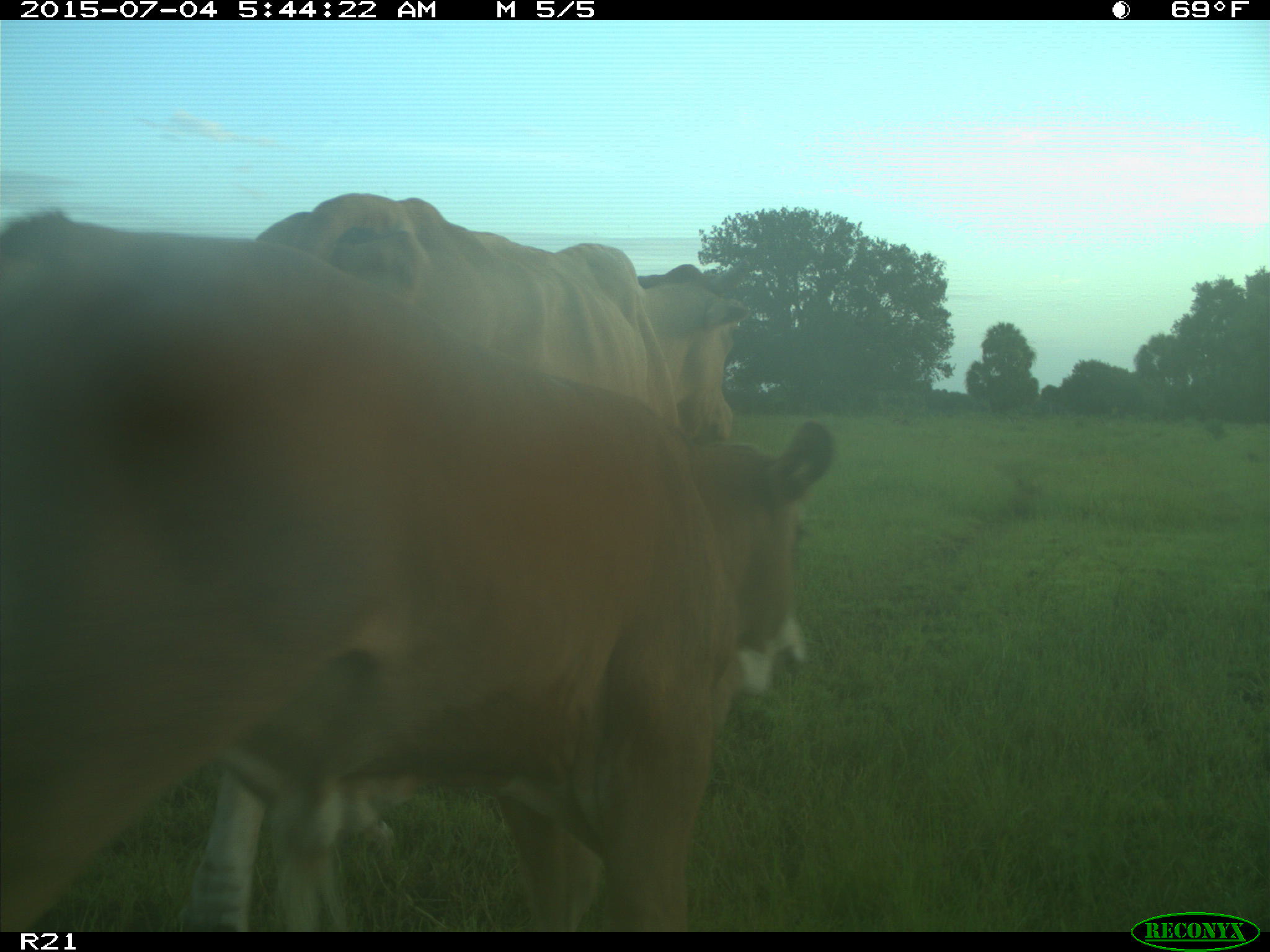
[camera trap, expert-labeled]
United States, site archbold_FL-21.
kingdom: Animalia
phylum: Chordata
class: Mammalia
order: Artiodactyla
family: Bovidae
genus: Bos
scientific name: Bos taurus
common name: domestic cow